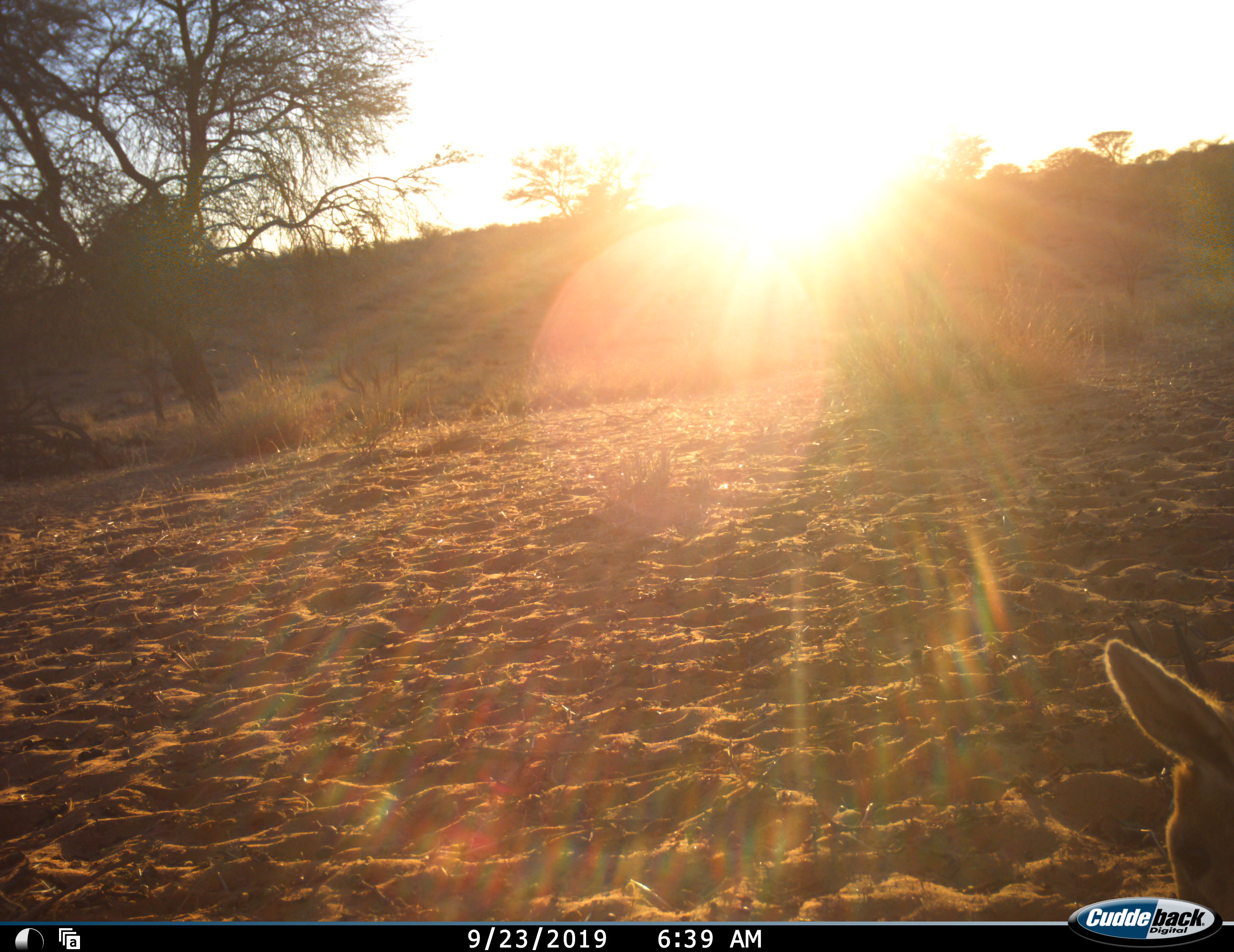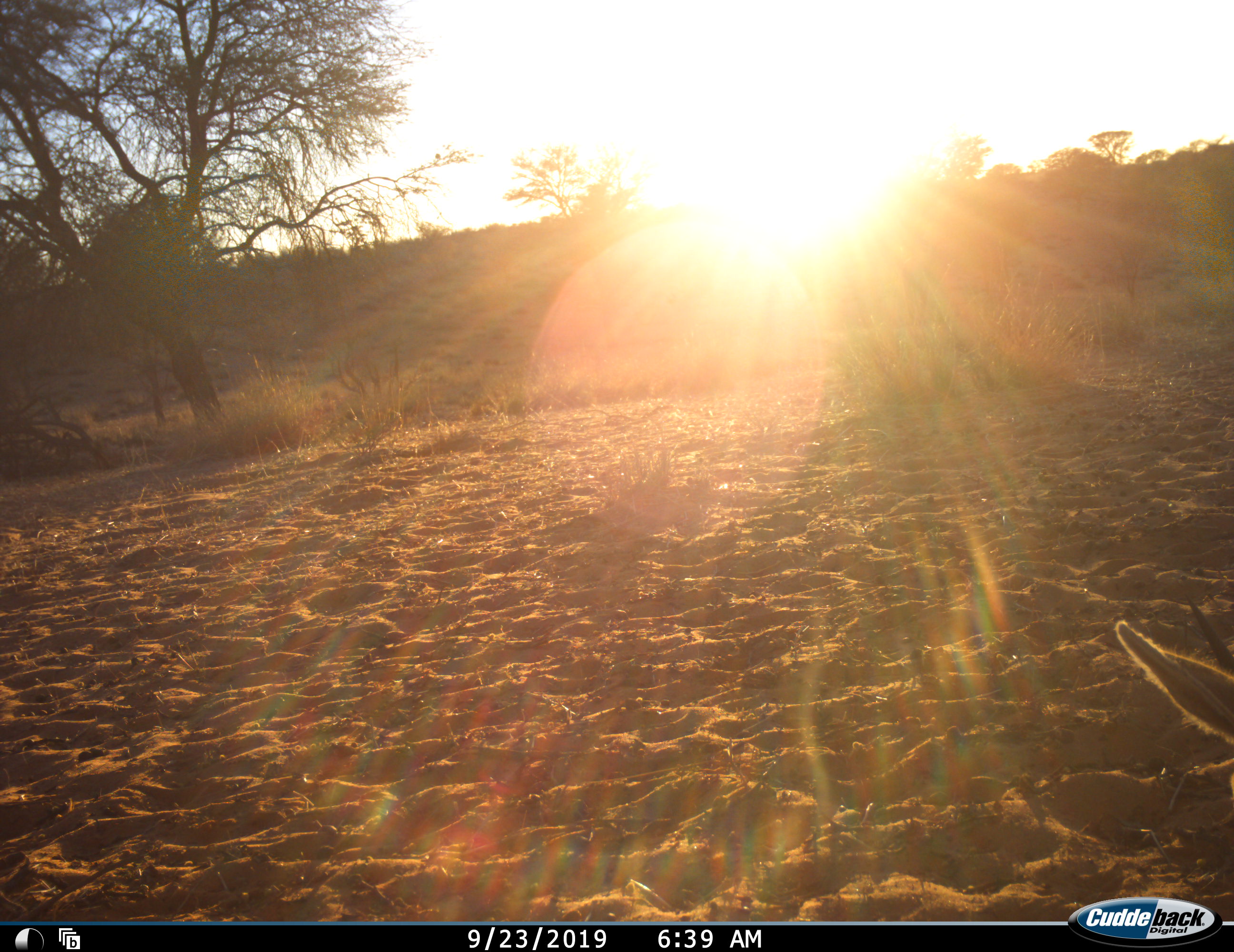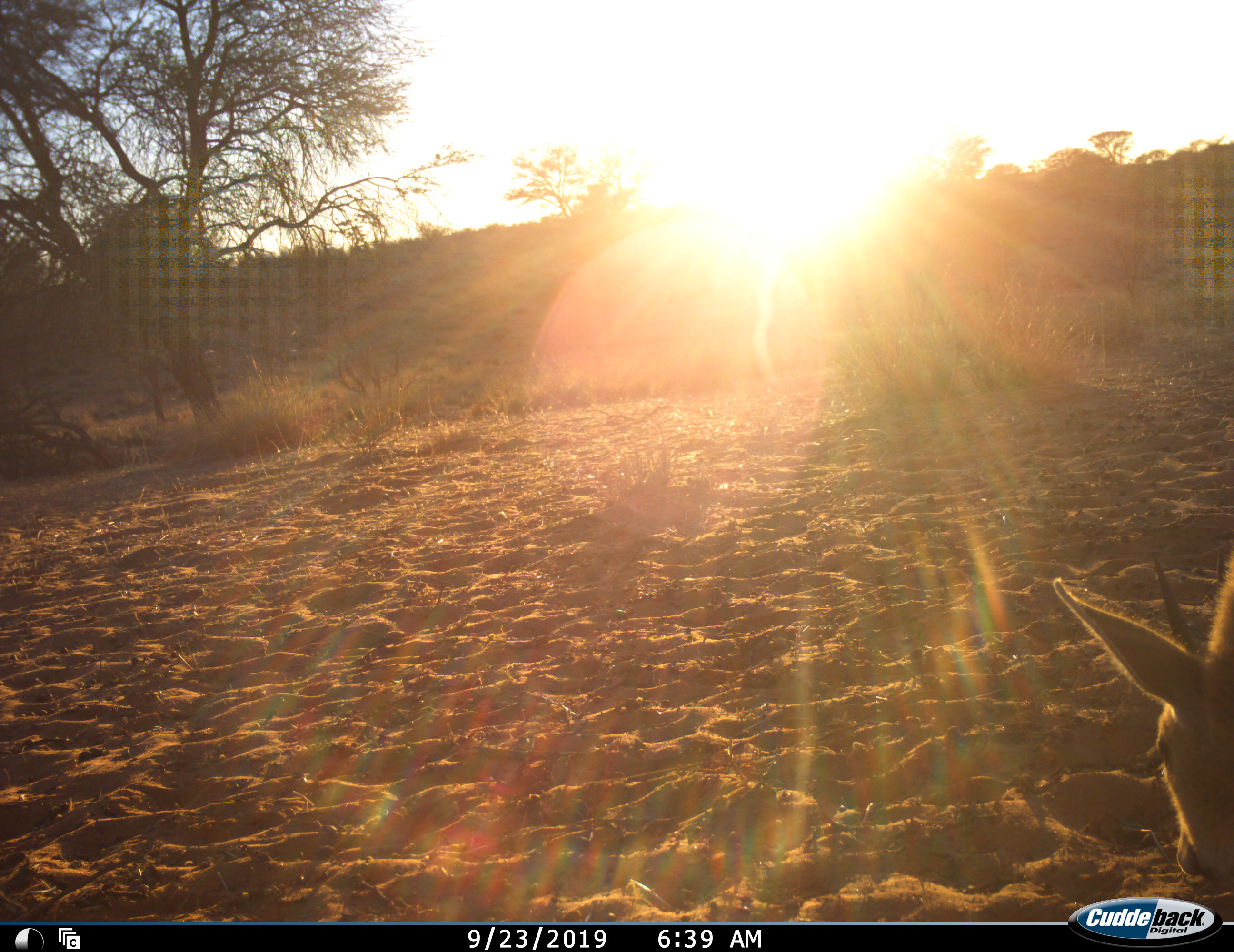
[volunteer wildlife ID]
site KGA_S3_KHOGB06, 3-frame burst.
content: unidentified animal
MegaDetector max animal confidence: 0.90